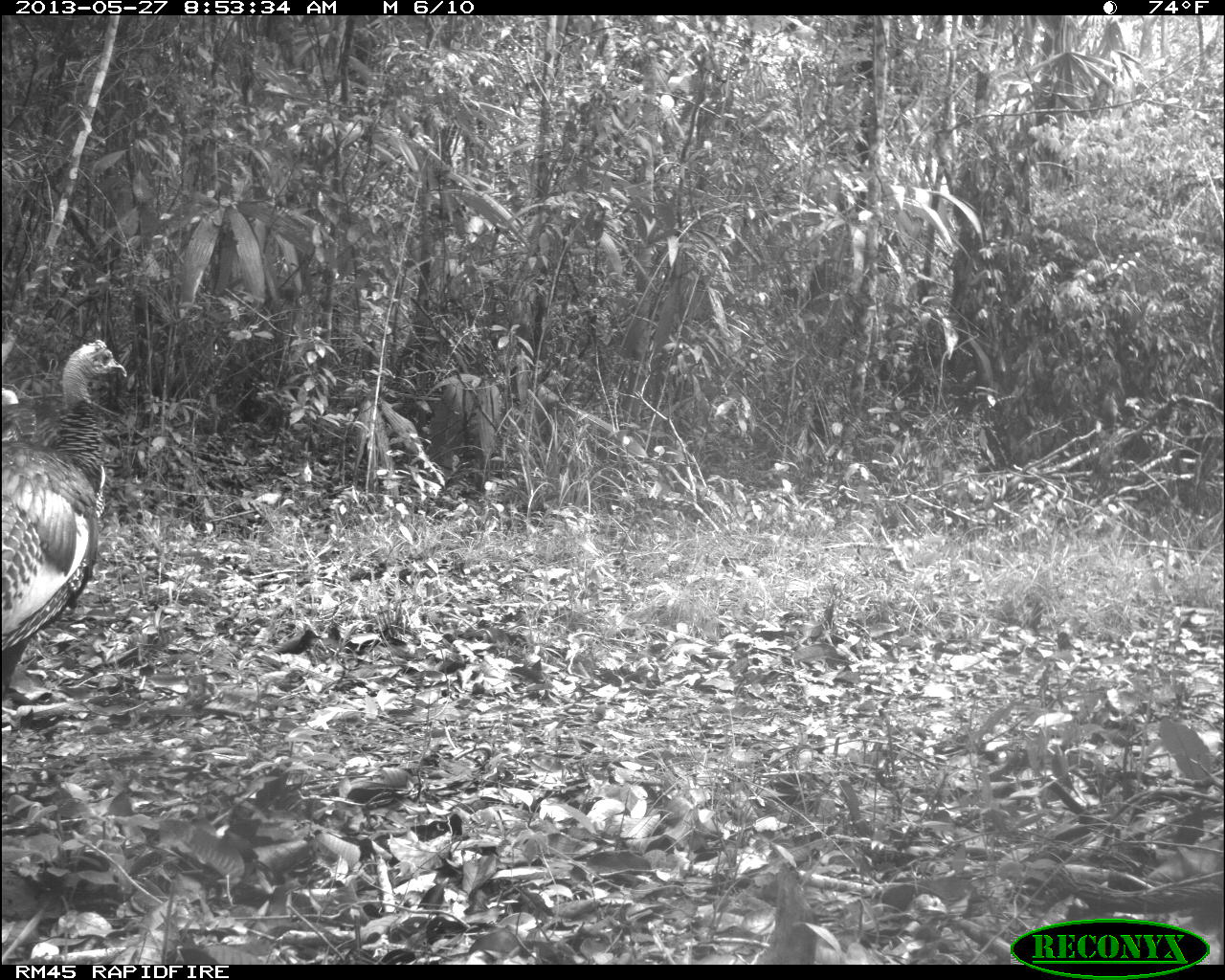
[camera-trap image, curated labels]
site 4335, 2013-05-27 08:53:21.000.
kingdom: Animalia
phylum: Chordata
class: Aves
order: Galliformes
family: Phasianidae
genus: Meleagris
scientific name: Meleagris ocellata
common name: ocellated turkey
Meleagris ocellata (ocellated turkey), count 2.